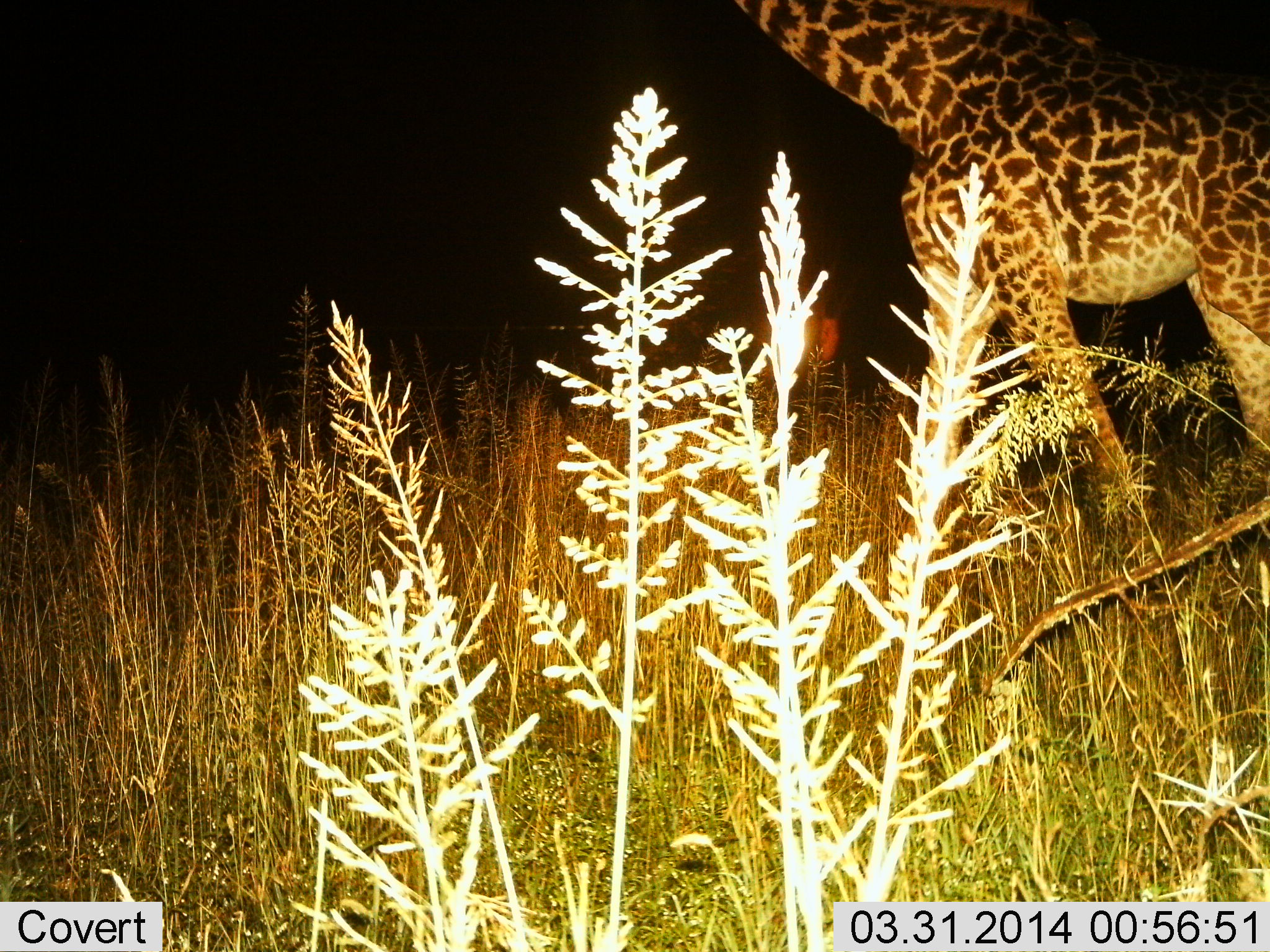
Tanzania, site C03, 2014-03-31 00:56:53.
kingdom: Animalia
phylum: Chordata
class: Mammalia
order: Artiodactyla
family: Giraffidae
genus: Giraffa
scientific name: Giraffa camelopardalis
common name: giraffe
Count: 1.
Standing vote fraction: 50%.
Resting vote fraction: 0%.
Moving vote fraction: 50%.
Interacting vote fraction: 0%.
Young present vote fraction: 0%.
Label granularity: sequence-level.